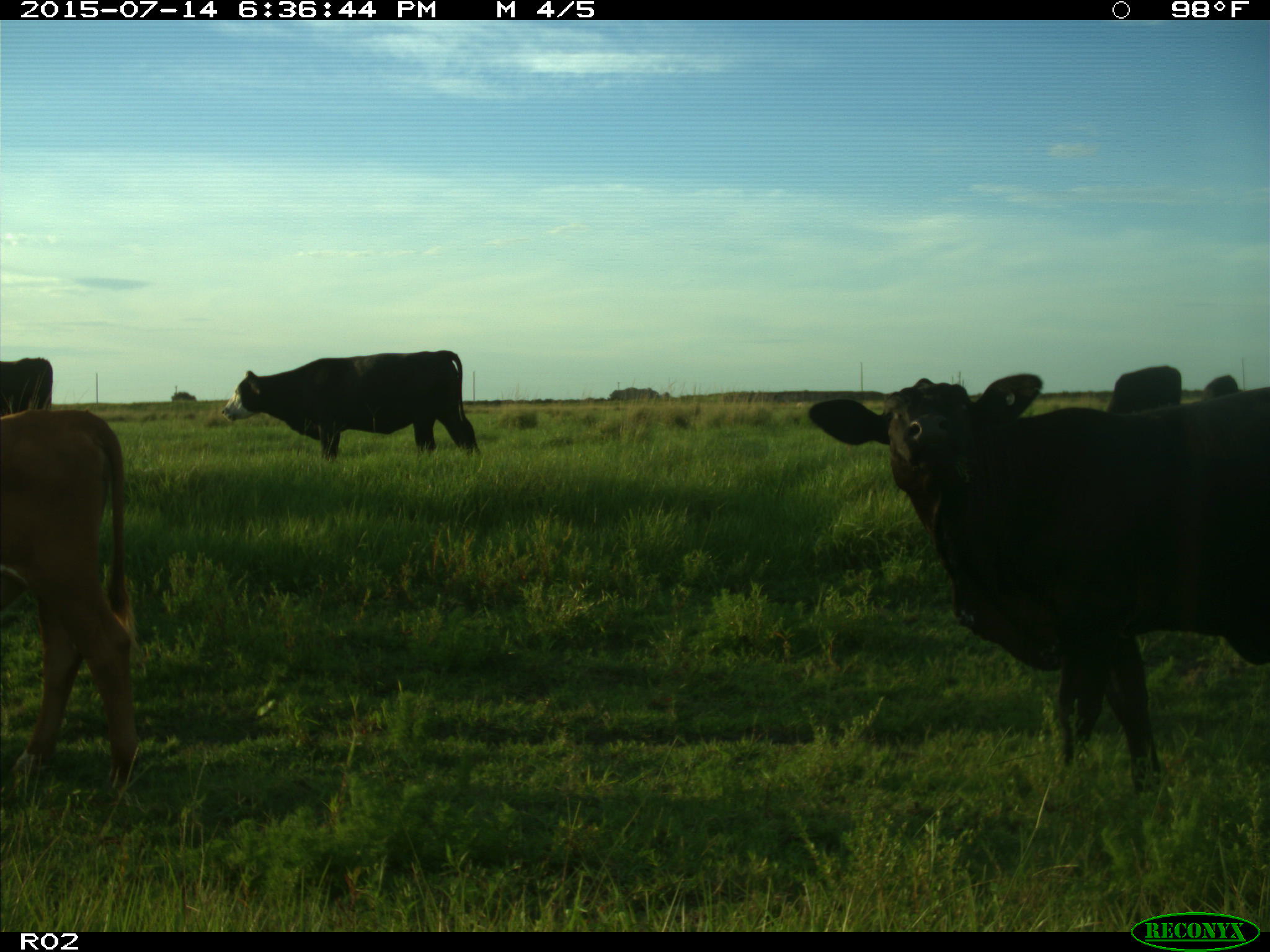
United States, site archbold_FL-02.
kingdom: Animalia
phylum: Chordata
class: Mammalia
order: Artiodactyla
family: Bovidae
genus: Bos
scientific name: Bos taurus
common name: domestic cow